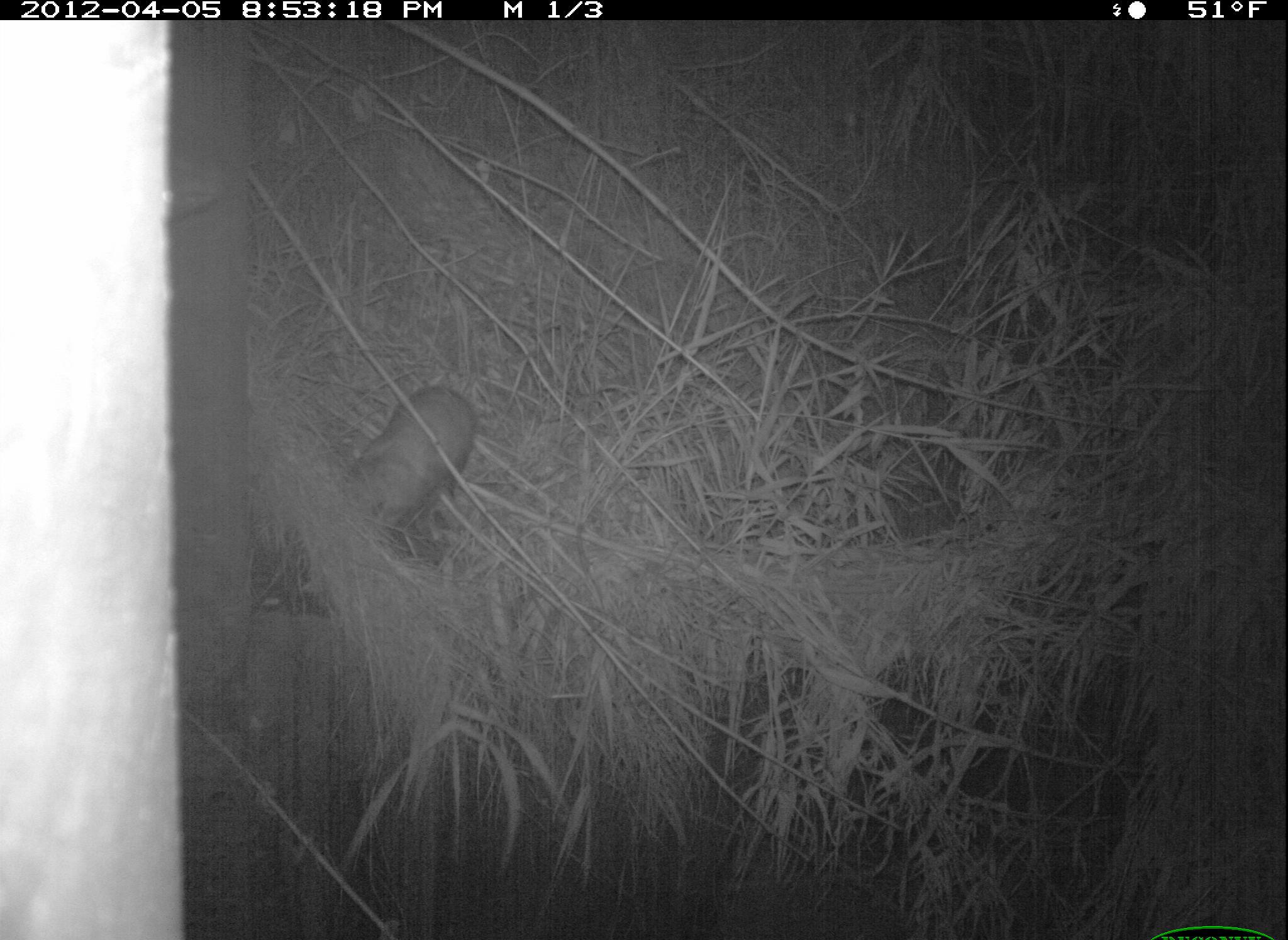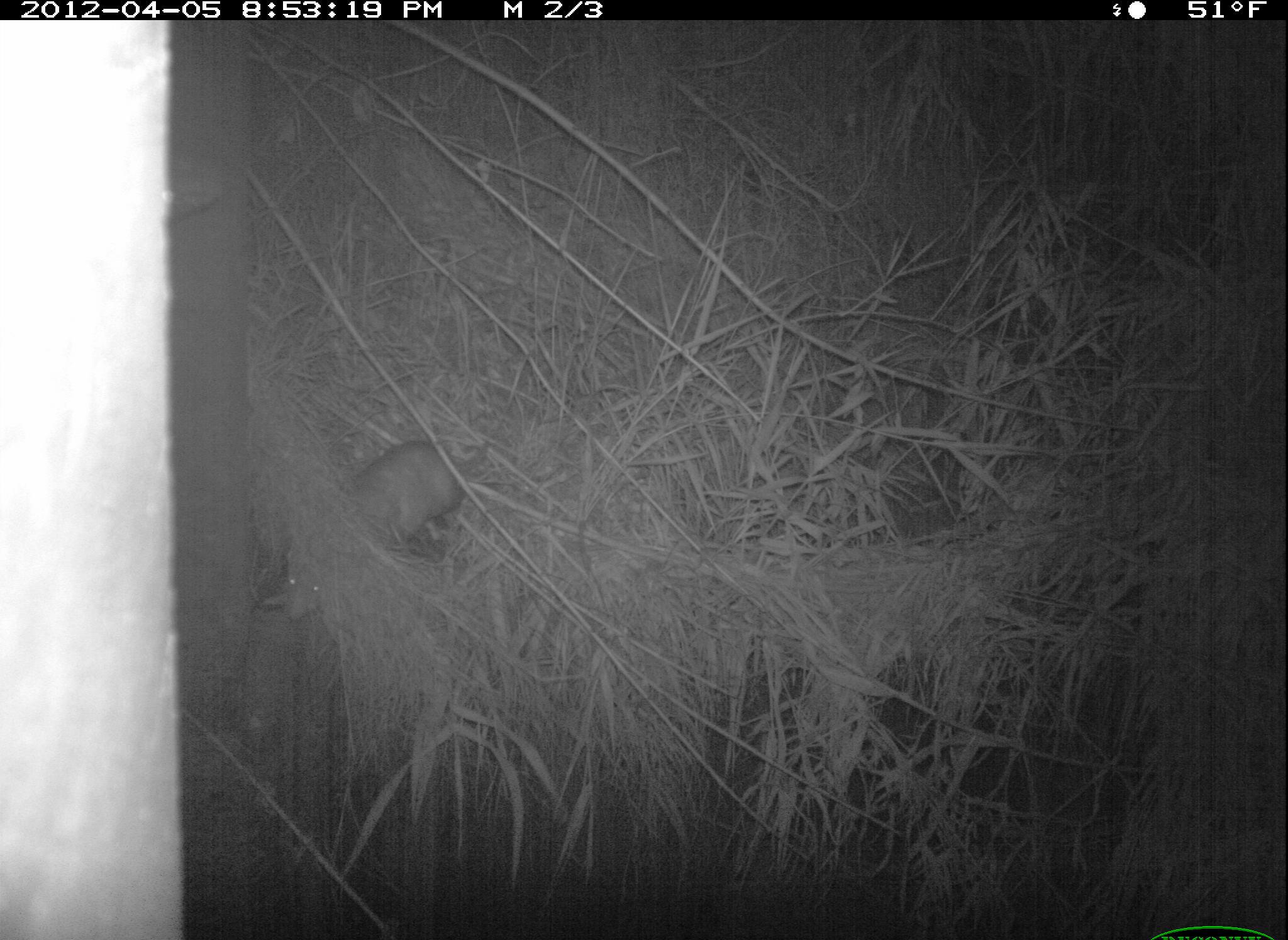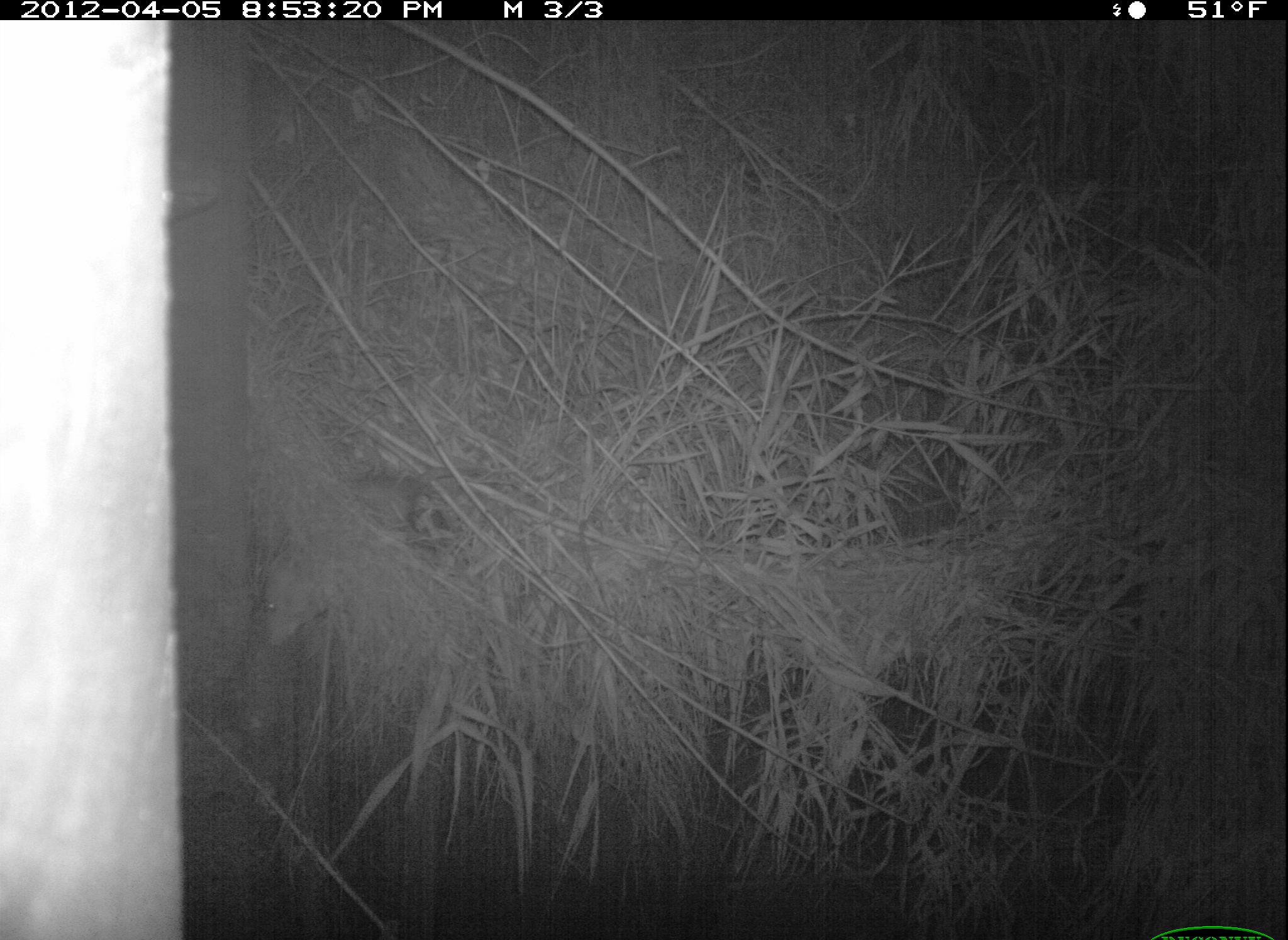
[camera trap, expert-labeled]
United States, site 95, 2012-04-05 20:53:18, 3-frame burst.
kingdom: Animalia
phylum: Chordata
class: Mammalia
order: Didelphimorphia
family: Didelphidae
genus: Didelphis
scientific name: Didelphis virginiana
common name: virginia opossum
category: opossum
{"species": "opossum (virginia opossum) (Didelphis virginiana)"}